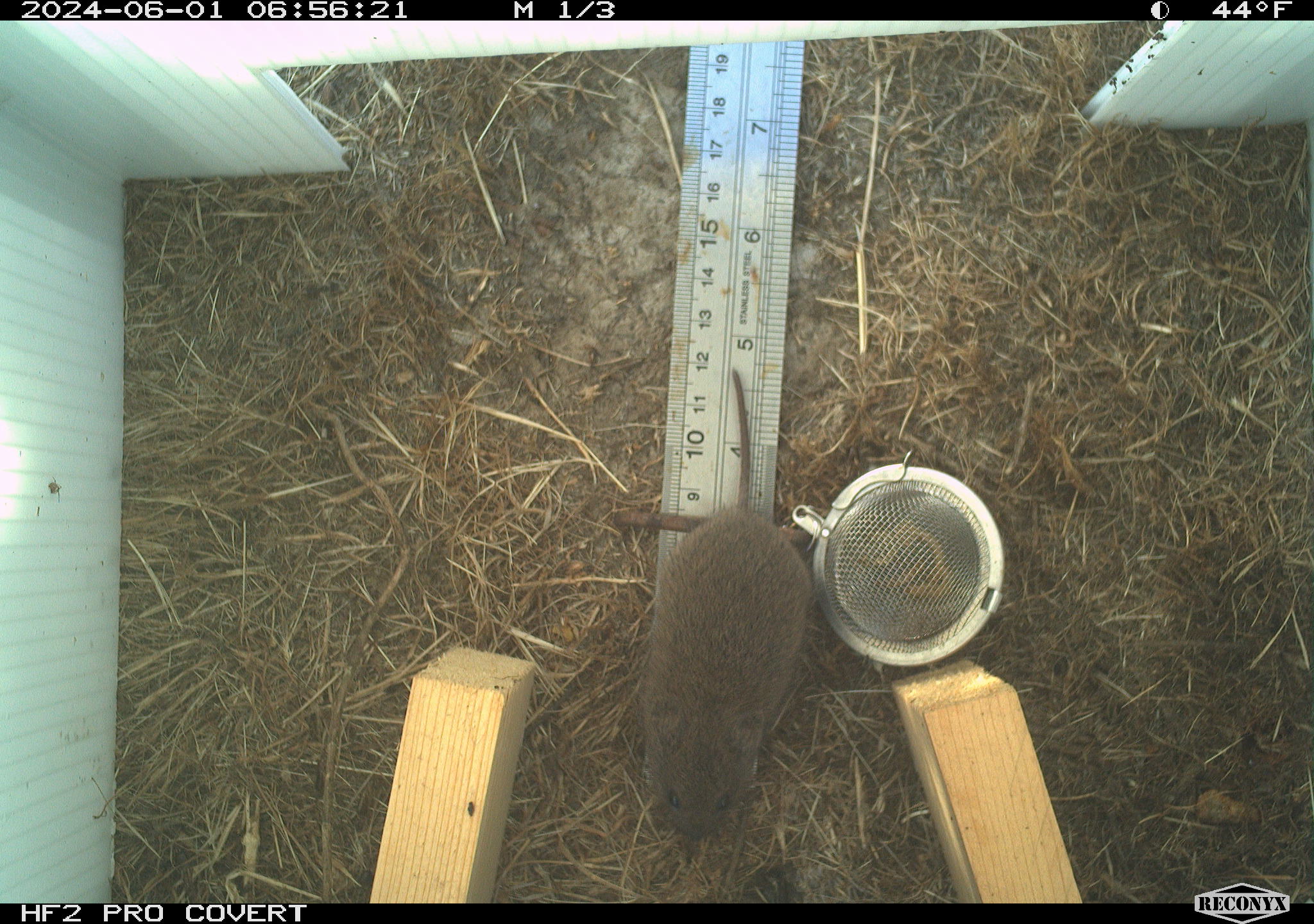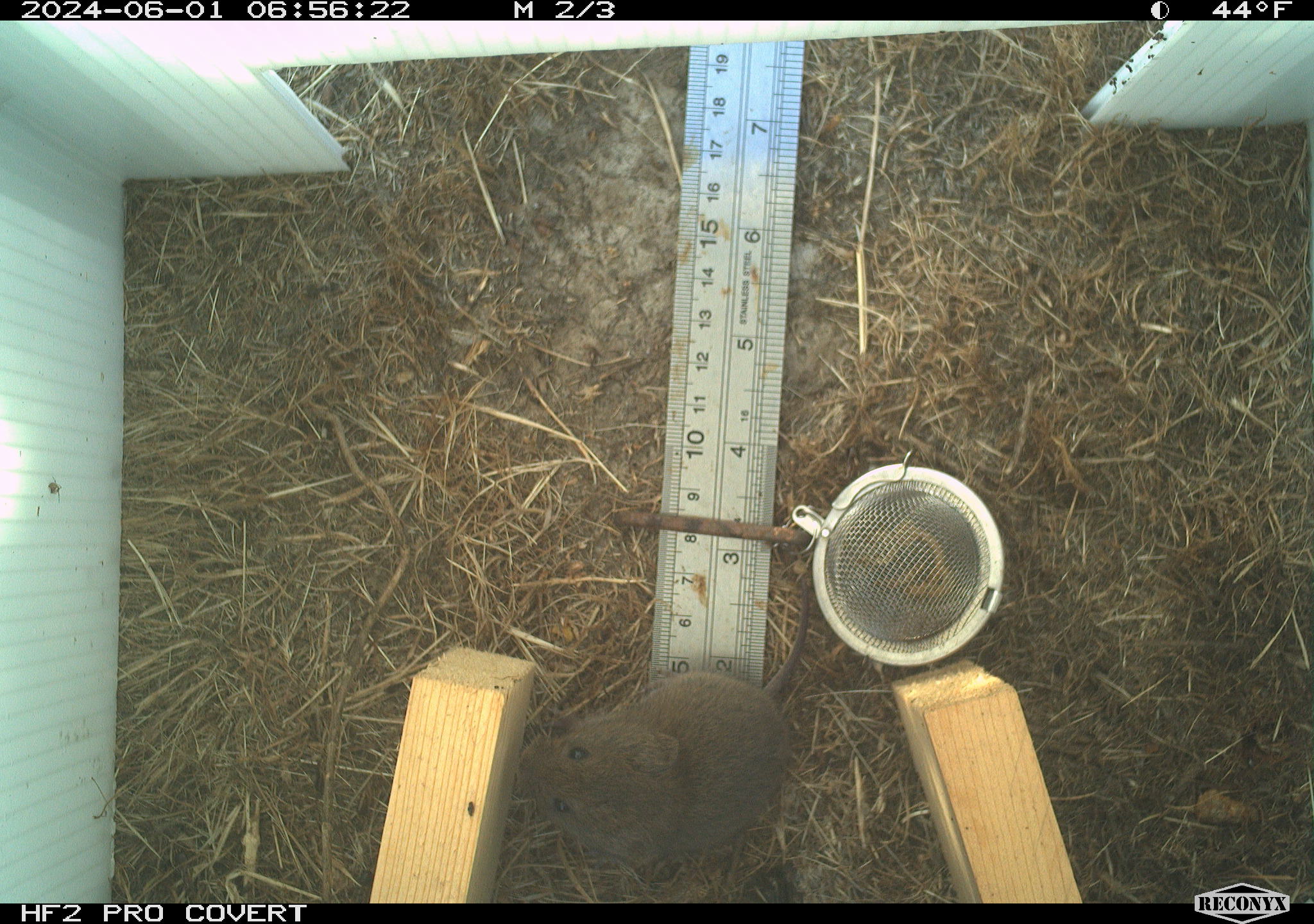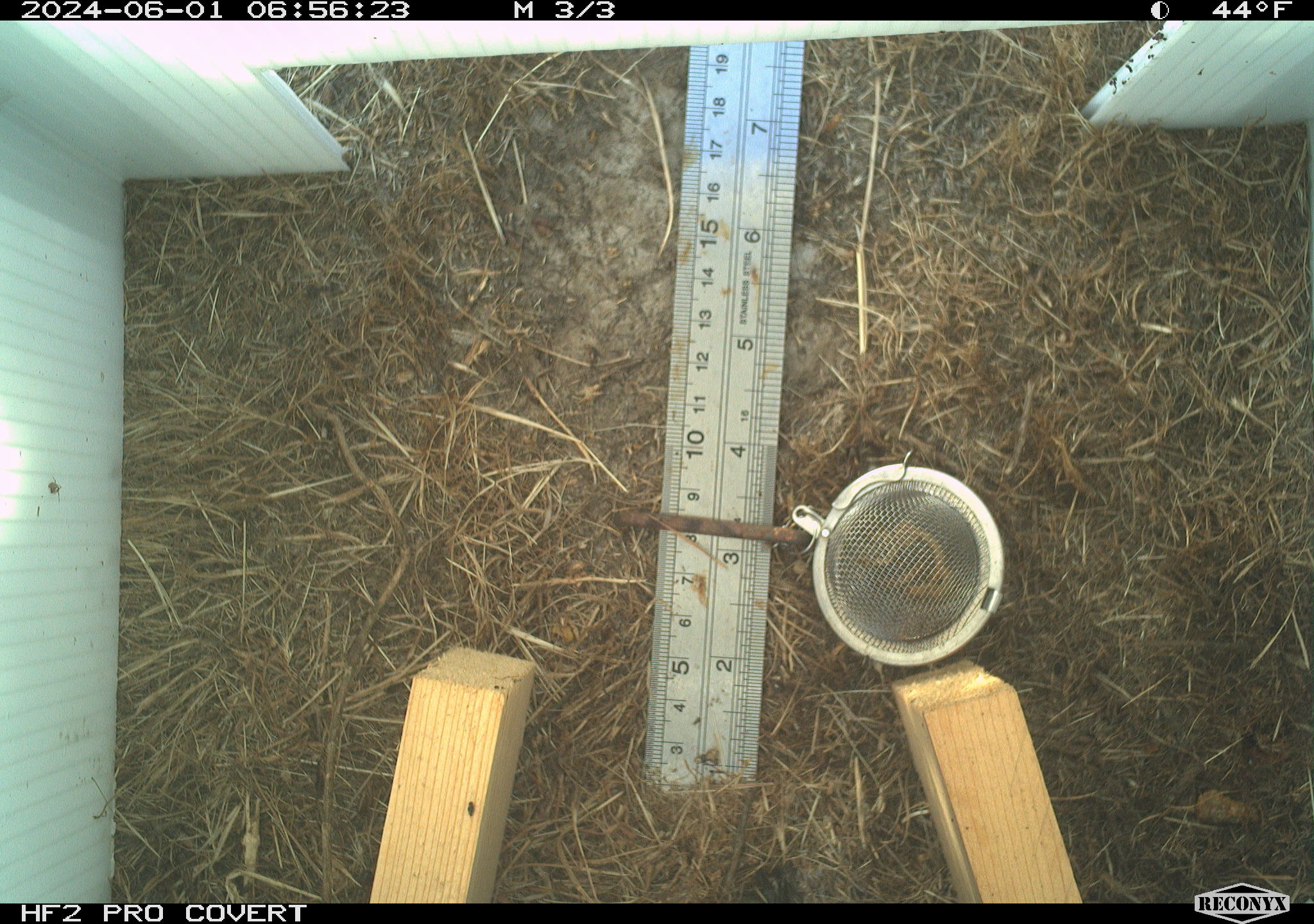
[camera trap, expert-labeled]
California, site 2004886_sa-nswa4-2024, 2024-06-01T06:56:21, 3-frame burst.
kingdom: Animalia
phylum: Chordata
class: Mammalia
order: Rodentia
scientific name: Rodentia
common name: rodent